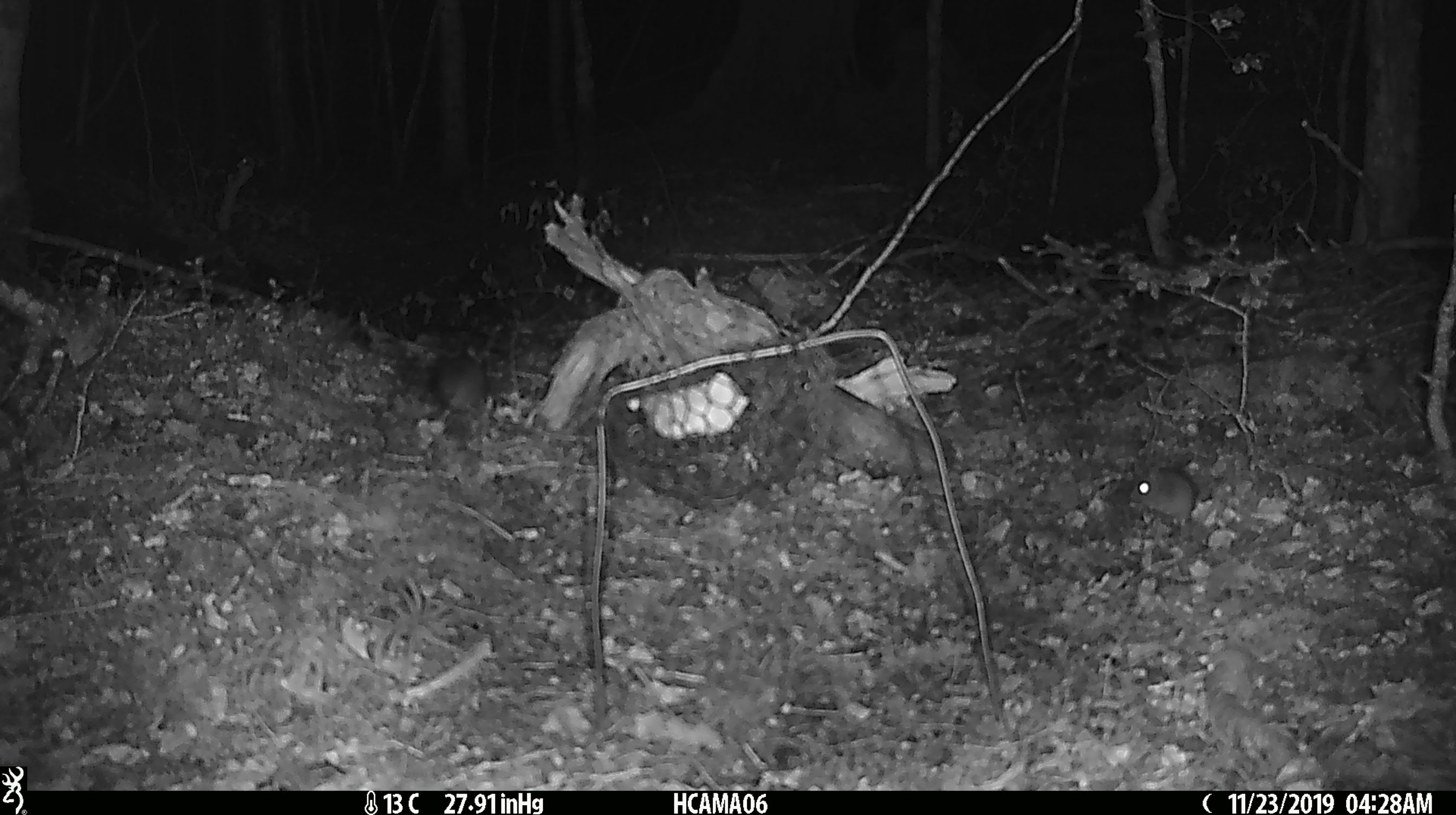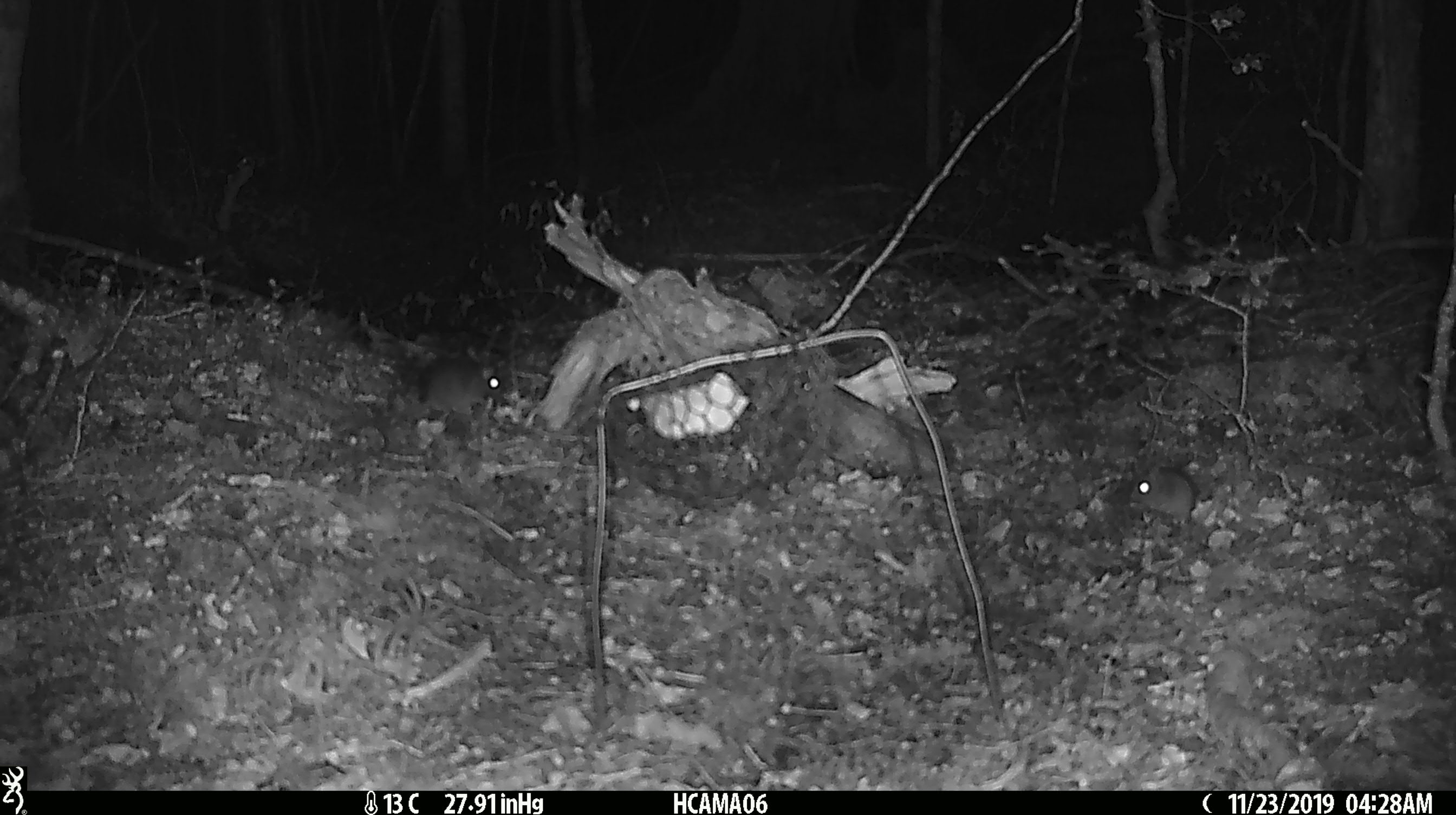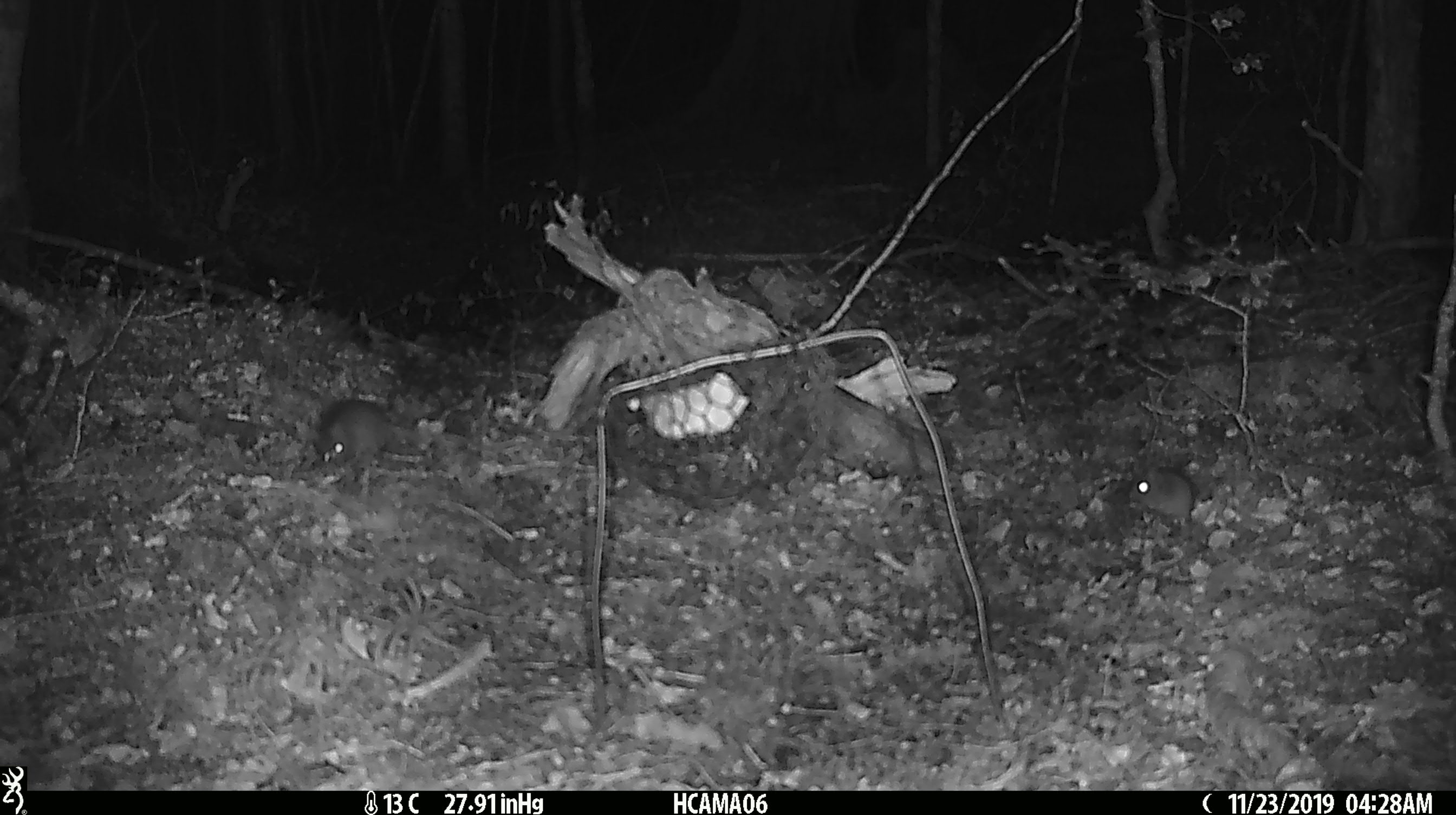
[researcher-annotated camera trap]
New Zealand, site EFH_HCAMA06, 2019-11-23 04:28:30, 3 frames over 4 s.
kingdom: Animalia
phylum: Chordata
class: Mammalia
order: Rodentia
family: Muridae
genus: Mus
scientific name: Mus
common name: mouse